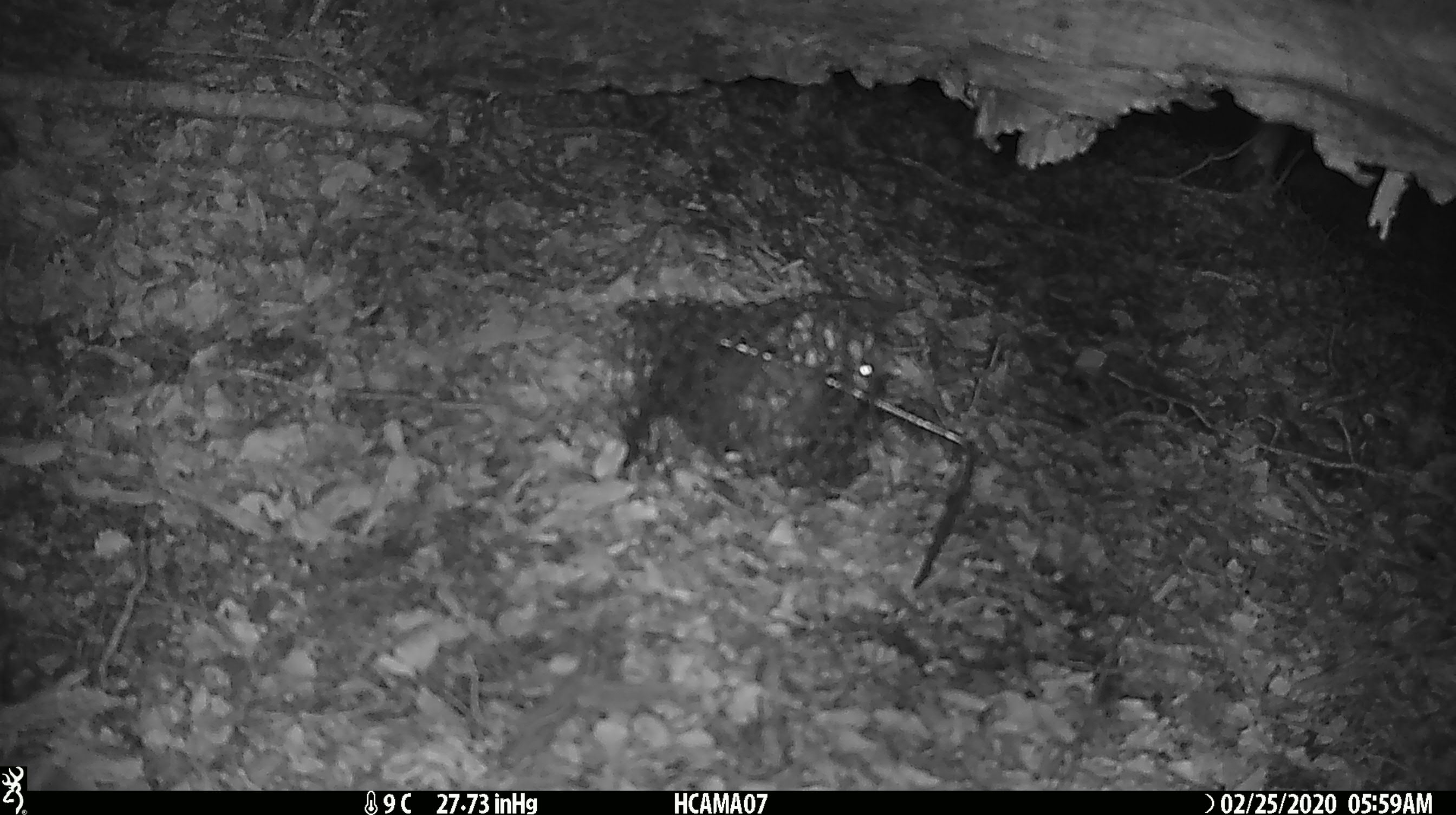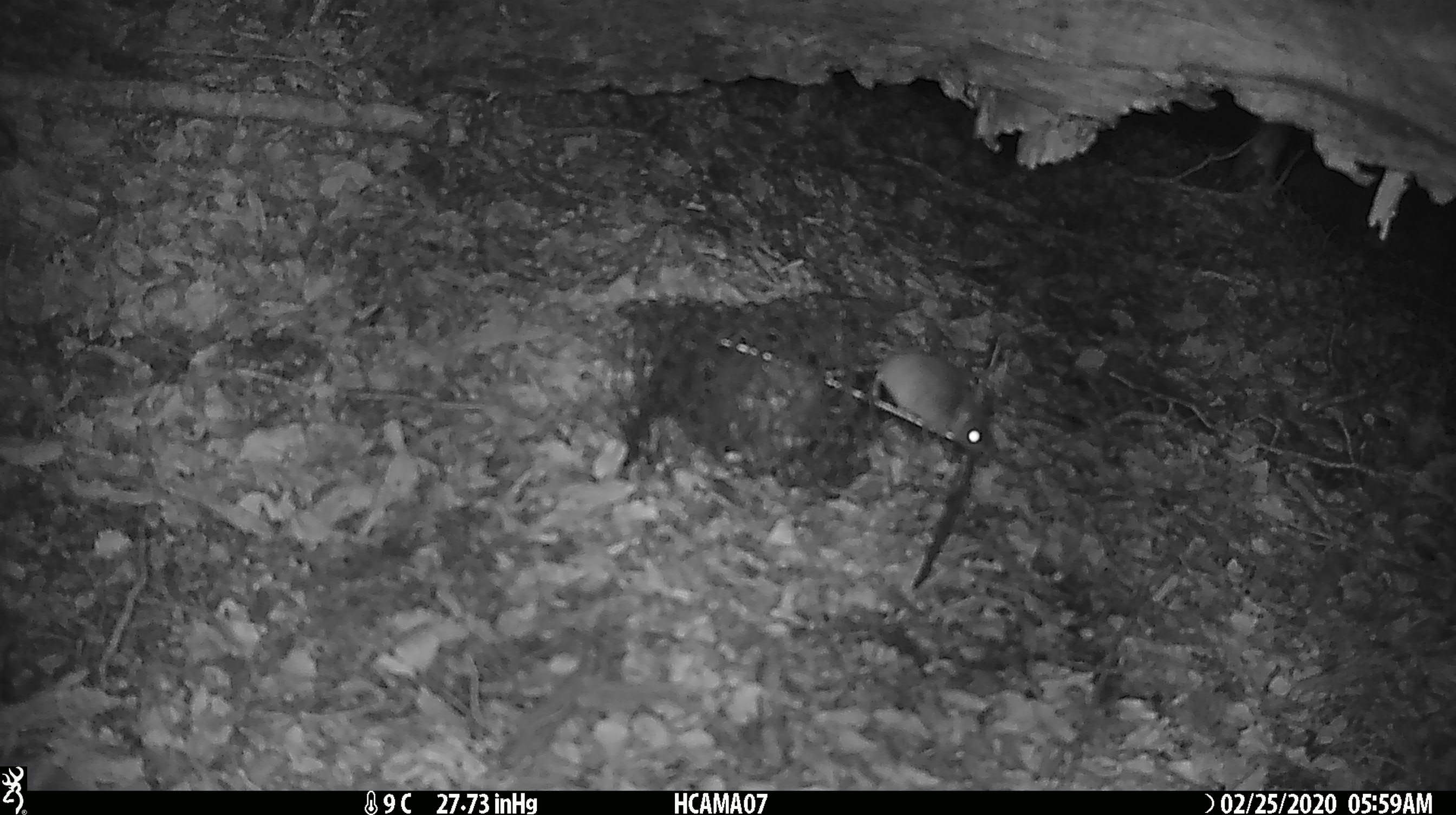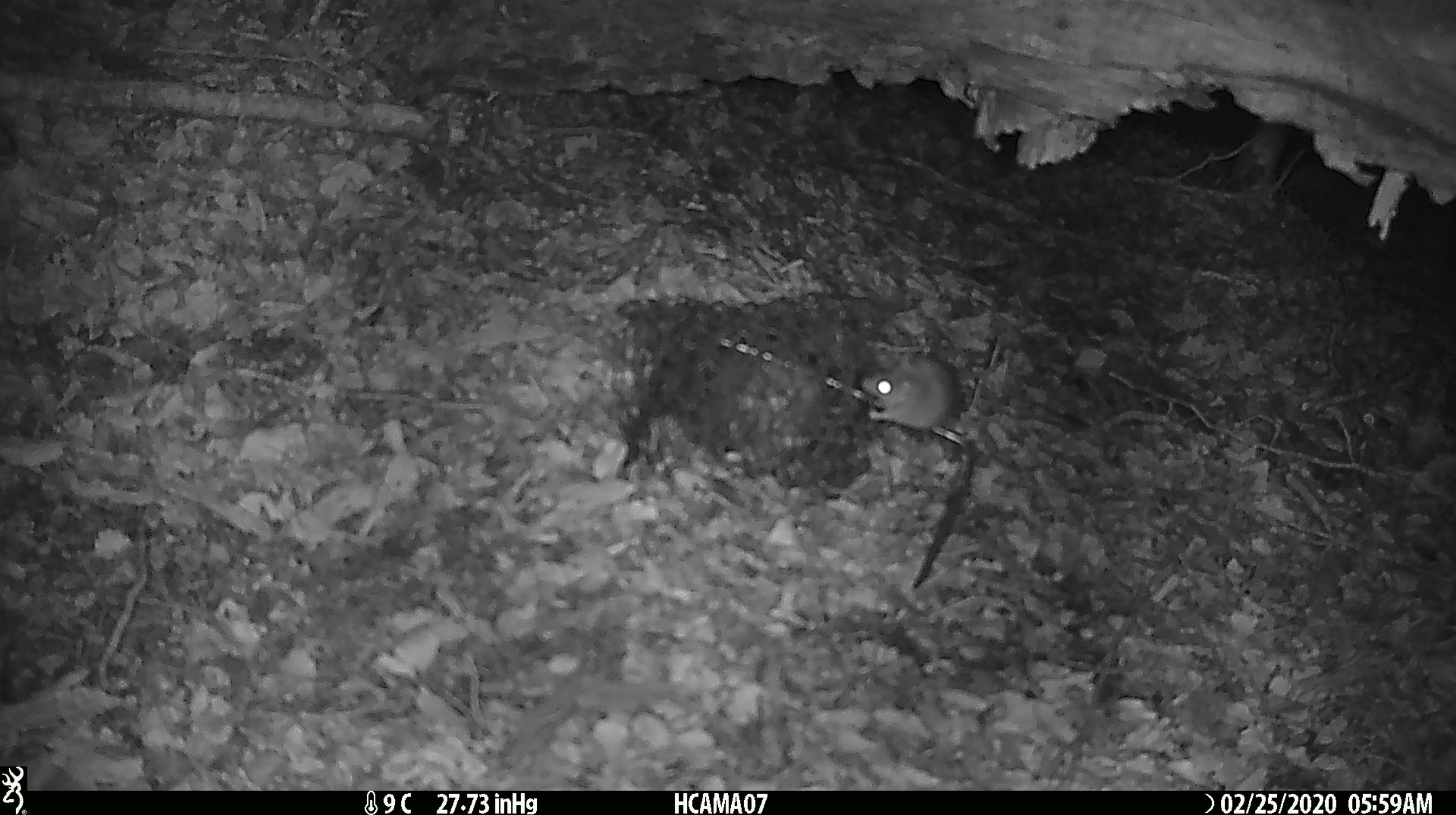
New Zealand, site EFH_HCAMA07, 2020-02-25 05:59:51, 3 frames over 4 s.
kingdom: Animalia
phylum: Chordata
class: Mammalia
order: Rodentia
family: Muridae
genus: Rattus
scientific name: Rattus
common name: rat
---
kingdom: Animalia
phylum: Chordata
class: Mammalia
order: Rodentia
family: Muridae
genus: Mus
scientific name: Mus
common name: mouse